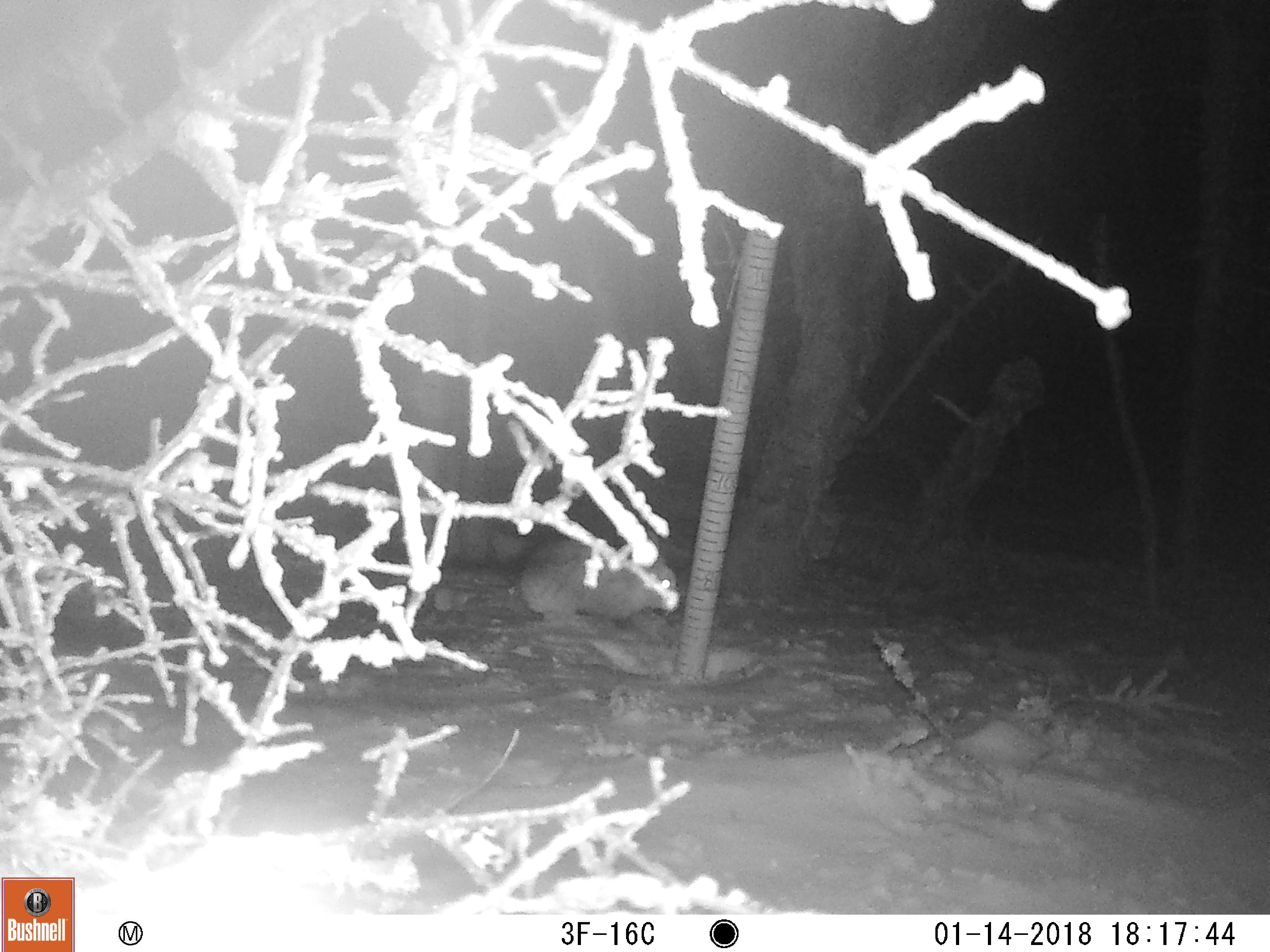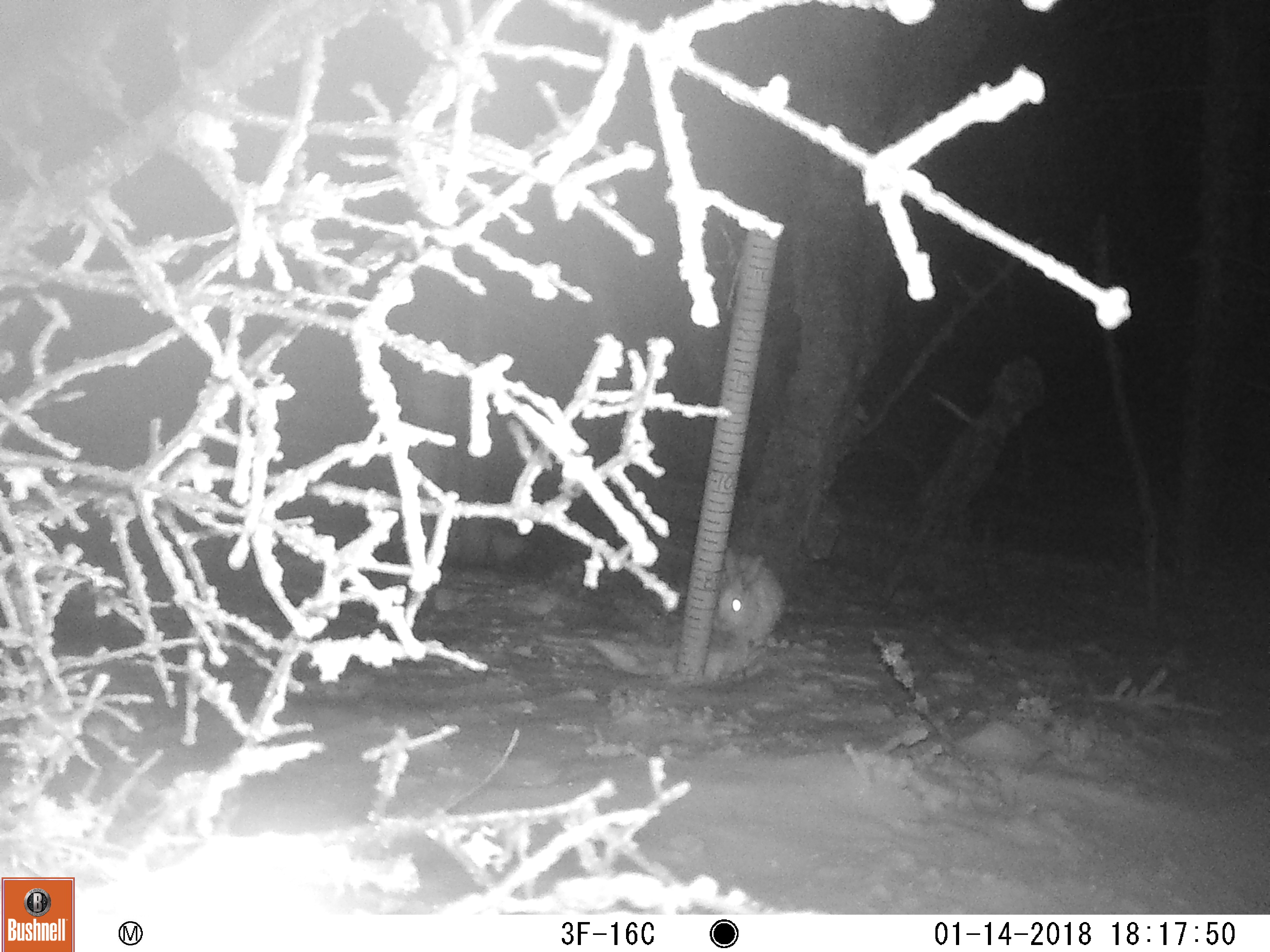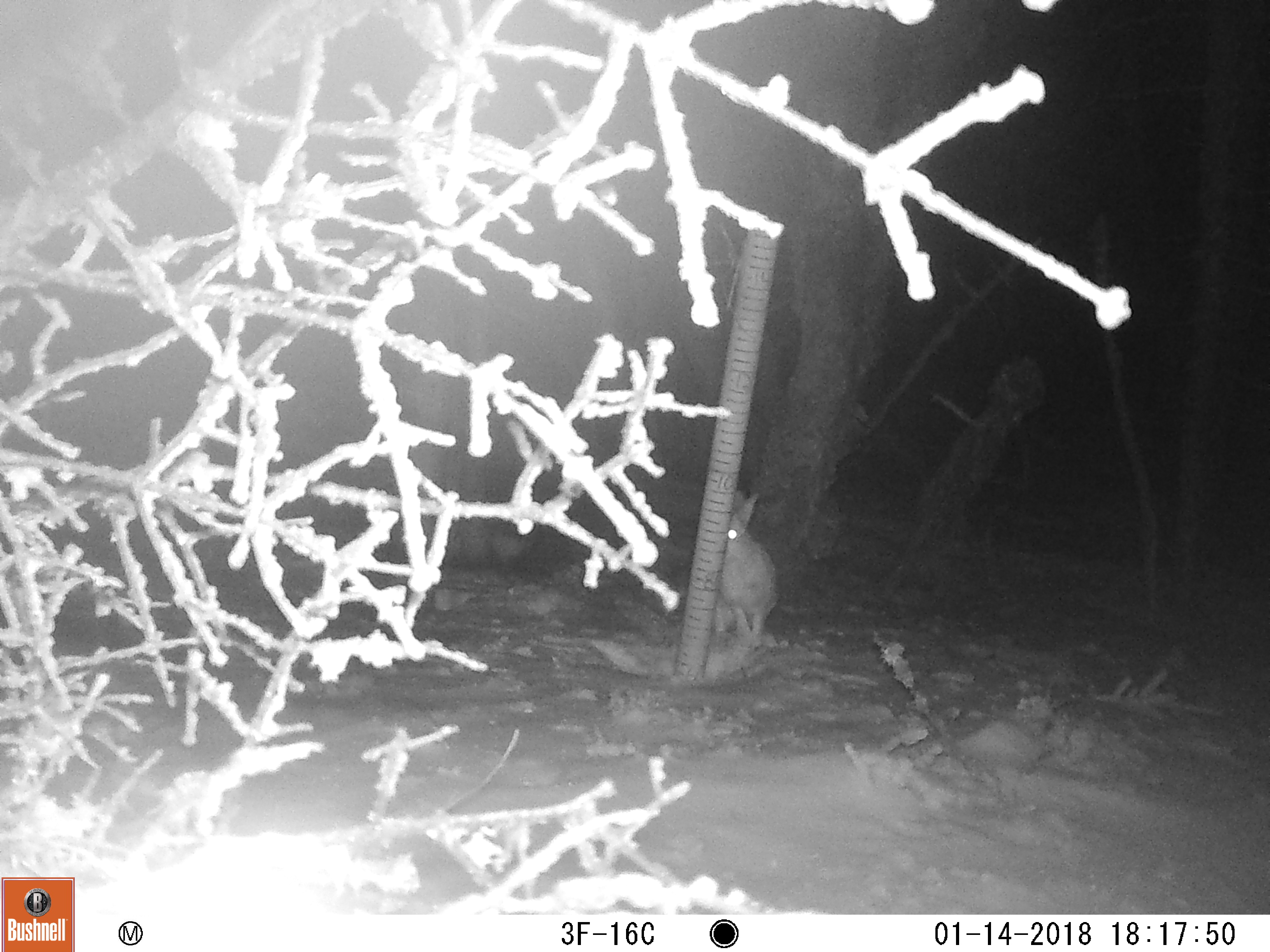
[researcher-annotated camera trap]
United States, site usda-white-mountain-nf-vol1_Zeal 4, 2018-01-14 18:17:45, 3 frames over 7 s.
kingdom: Animalia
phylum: Chordata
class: Mammalia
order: Lagomorpha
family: Leporidae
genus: Lepus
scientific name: Lepus americanus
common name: snowshoe hare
Snowshoe hare (Lepus americanus).